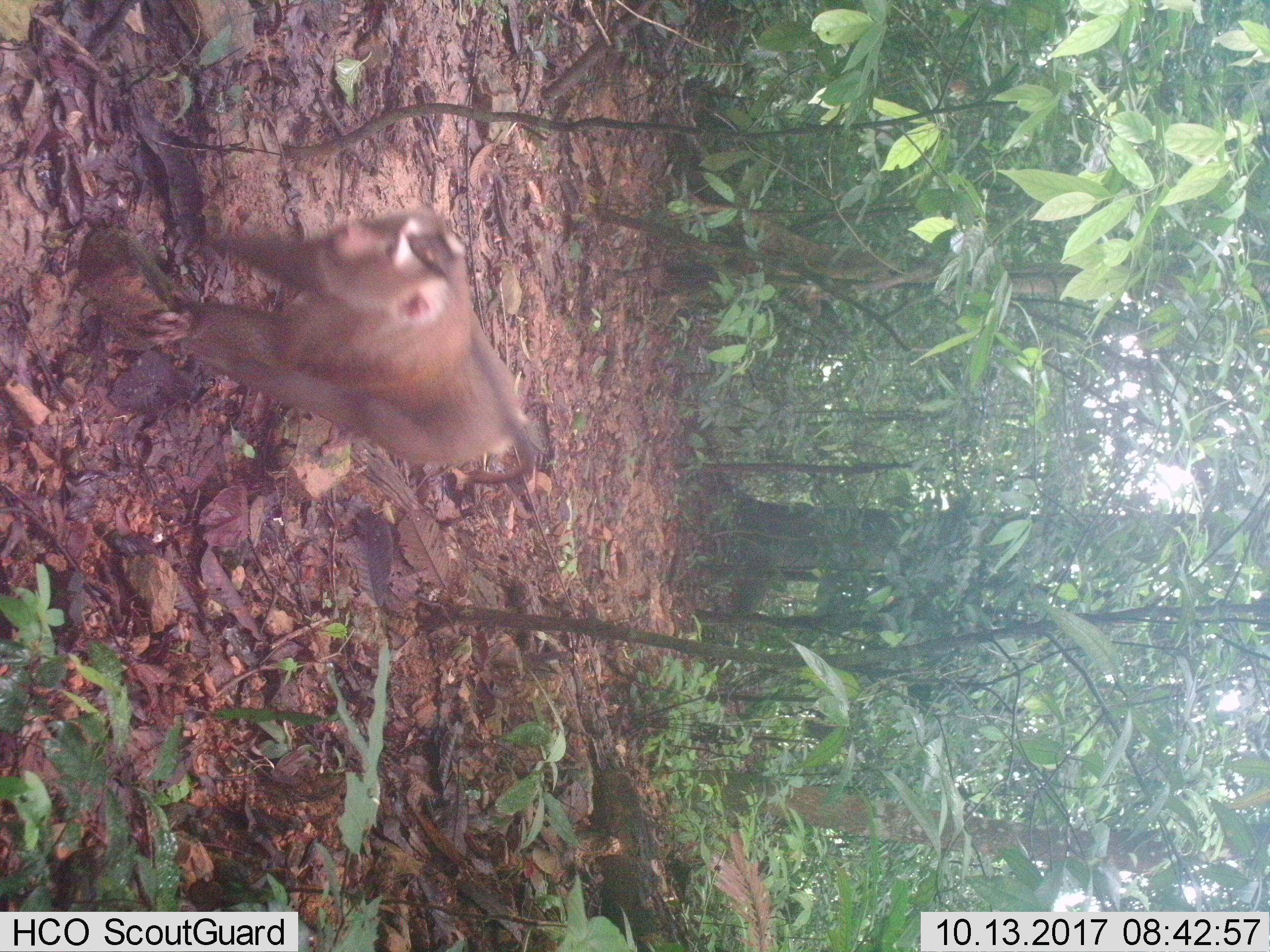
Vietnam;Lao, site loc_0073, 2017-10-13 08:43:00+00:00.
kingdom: Animalia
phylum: Chordata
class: Mammalia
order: Primates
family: Cercopithecidae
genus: Macaca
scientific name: Macaca nemestrina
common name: pig-tailed macaque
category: pig tailed macaque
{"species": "pig tailed macaque (pig-tailed macaque) (Macaca nemestrina)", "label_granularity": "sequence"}